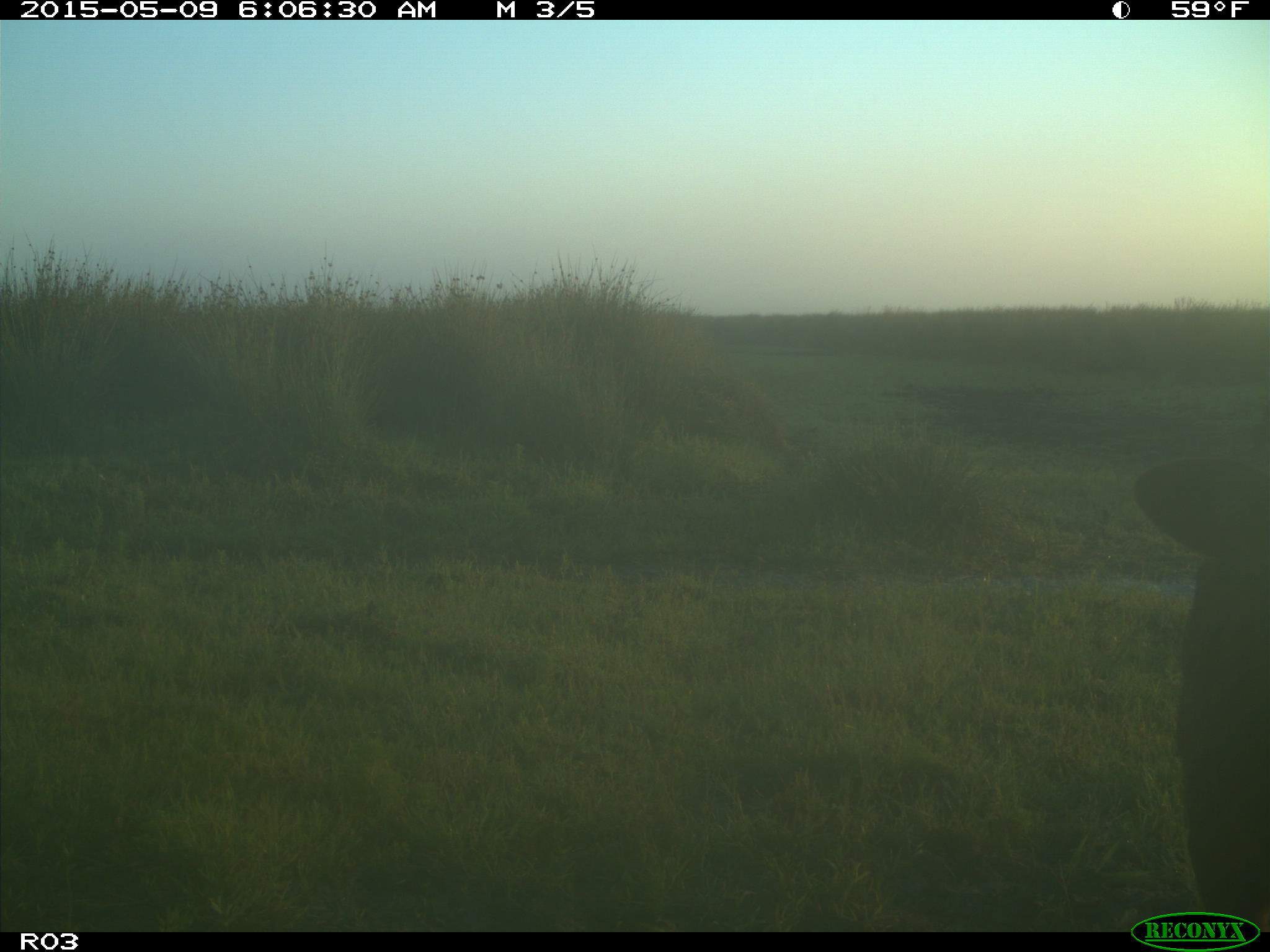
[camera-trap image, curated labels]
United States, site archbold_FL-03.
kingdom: Animalia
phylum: Chordata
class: Mammalia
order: Artiodactyla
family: Bovidae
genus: Bos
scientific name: Bos taurus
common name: domestic cow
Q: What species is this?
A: Bos taurus (domestic cow).